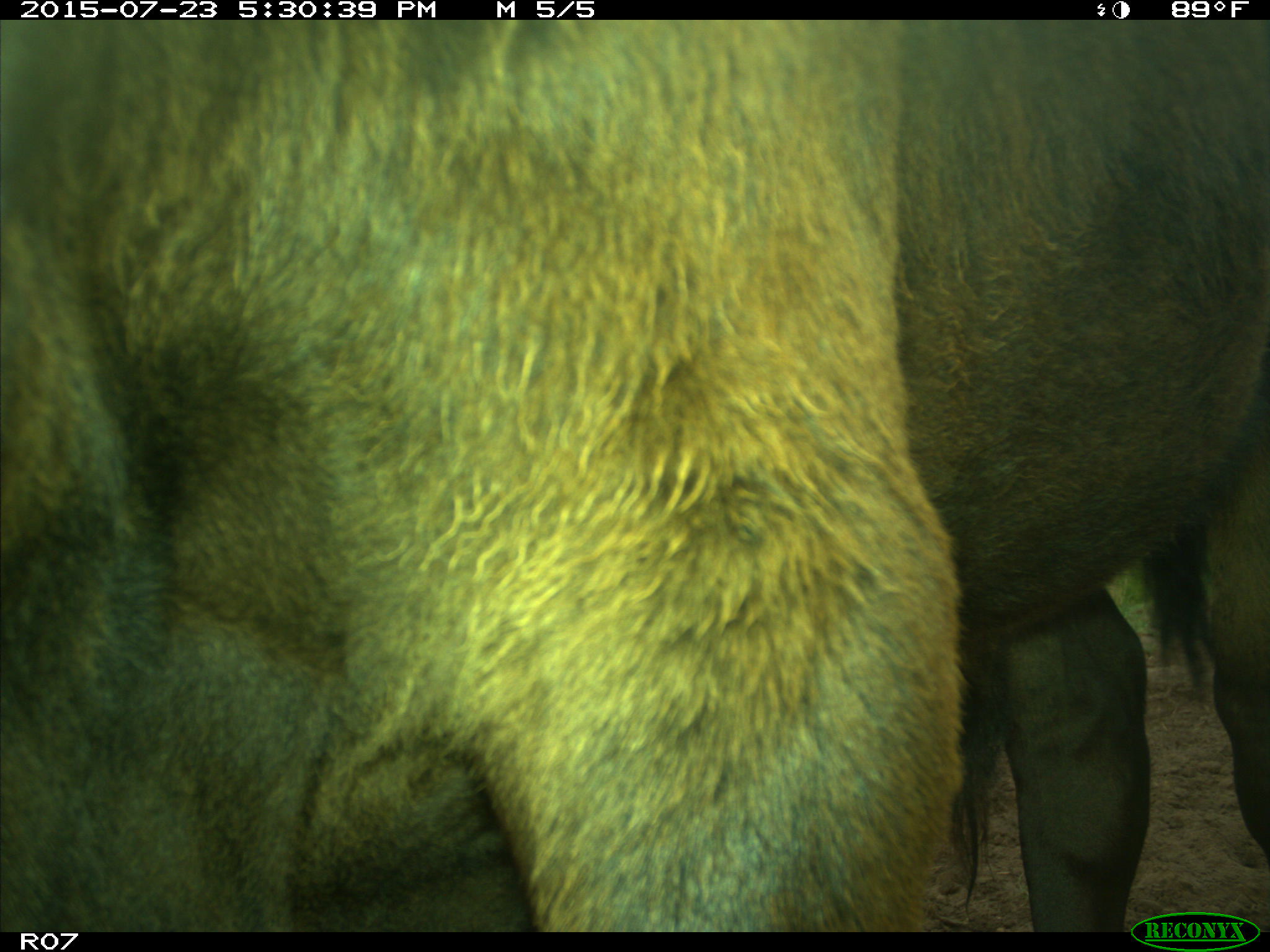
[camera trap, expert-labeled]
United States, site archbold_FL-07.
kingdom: Animalia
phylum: Chordata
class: Mammalia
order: Artiodactyla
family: Bovidae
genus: Bos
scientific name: Bos taurus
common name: domestic cow